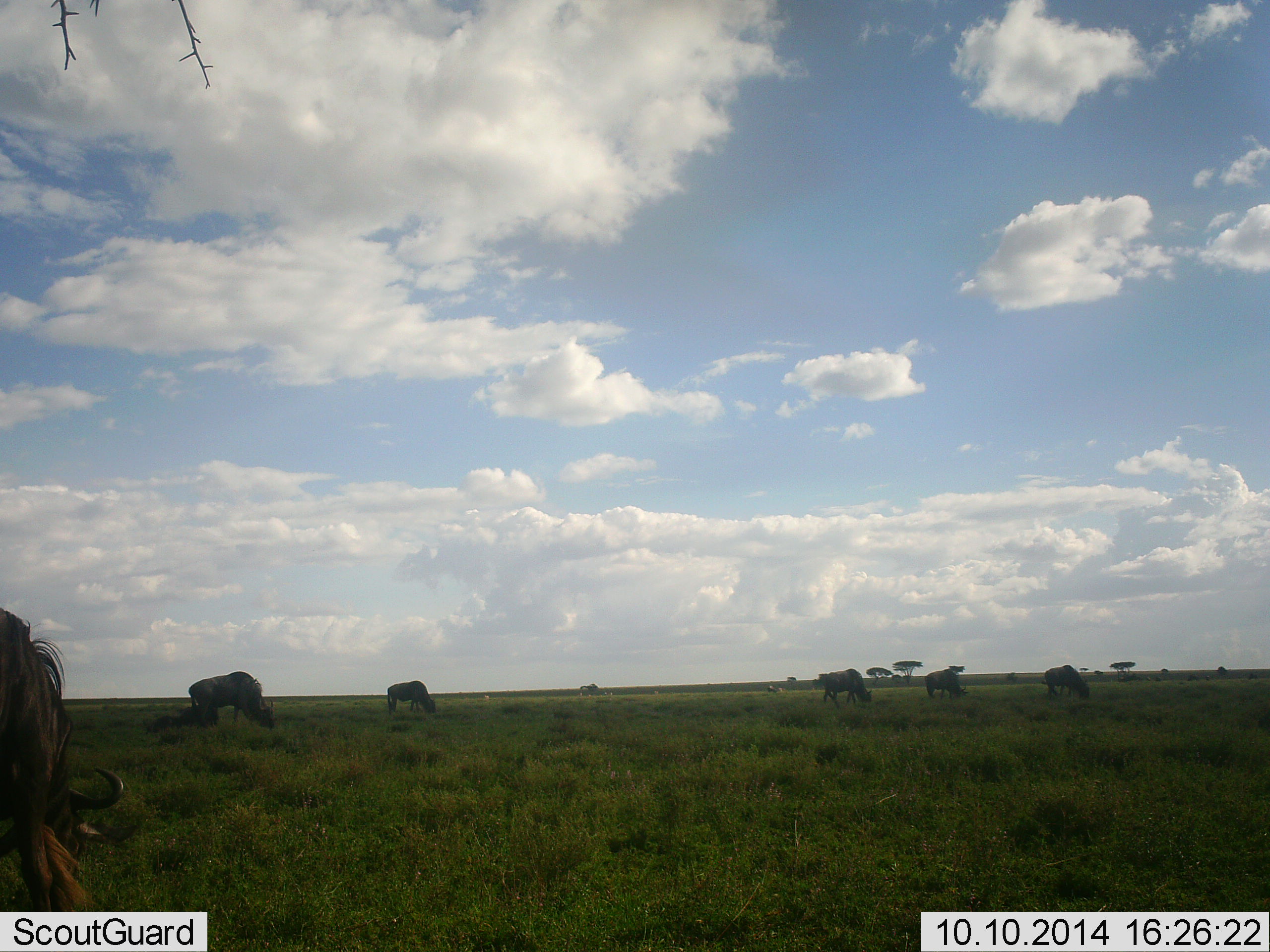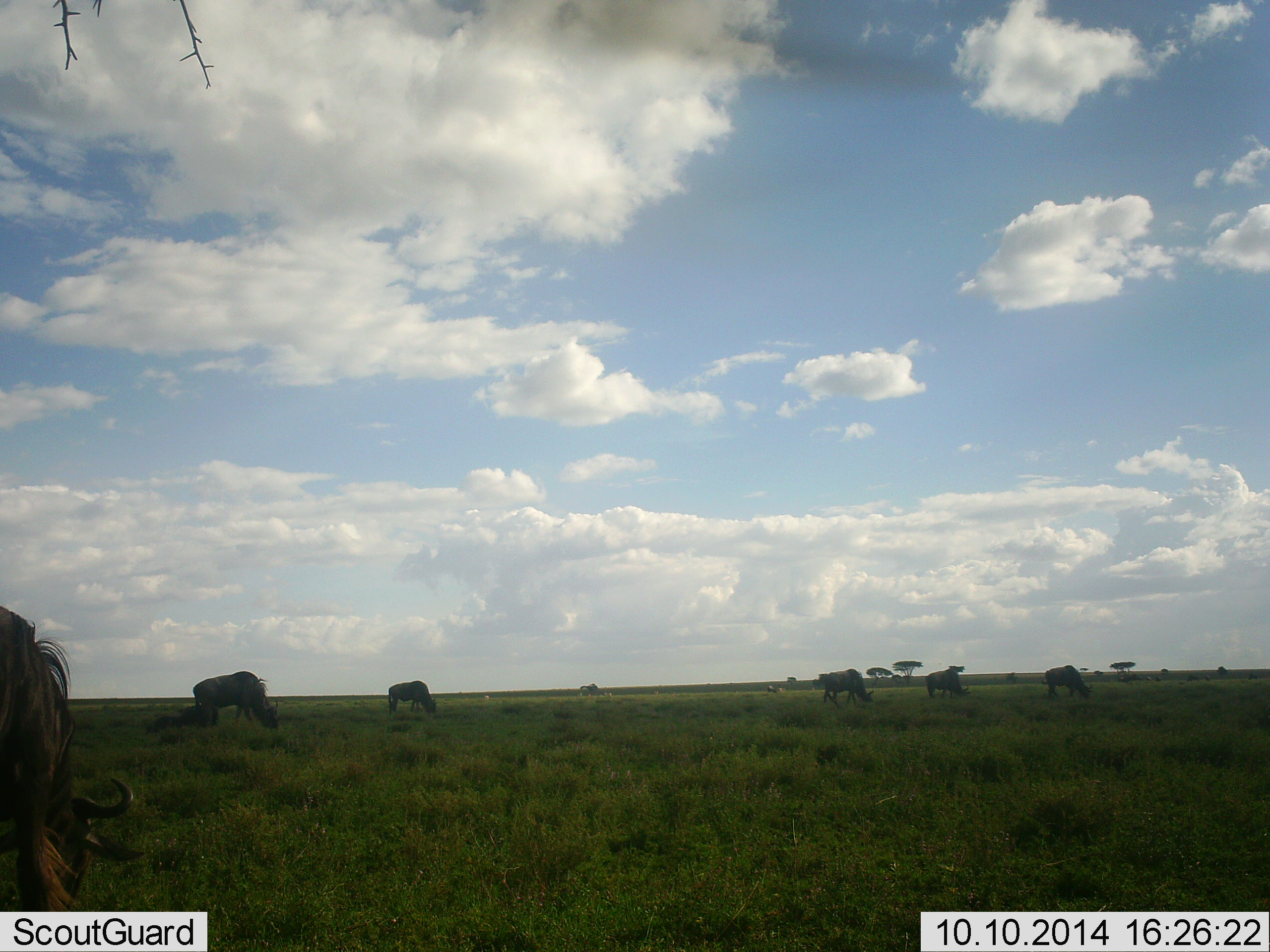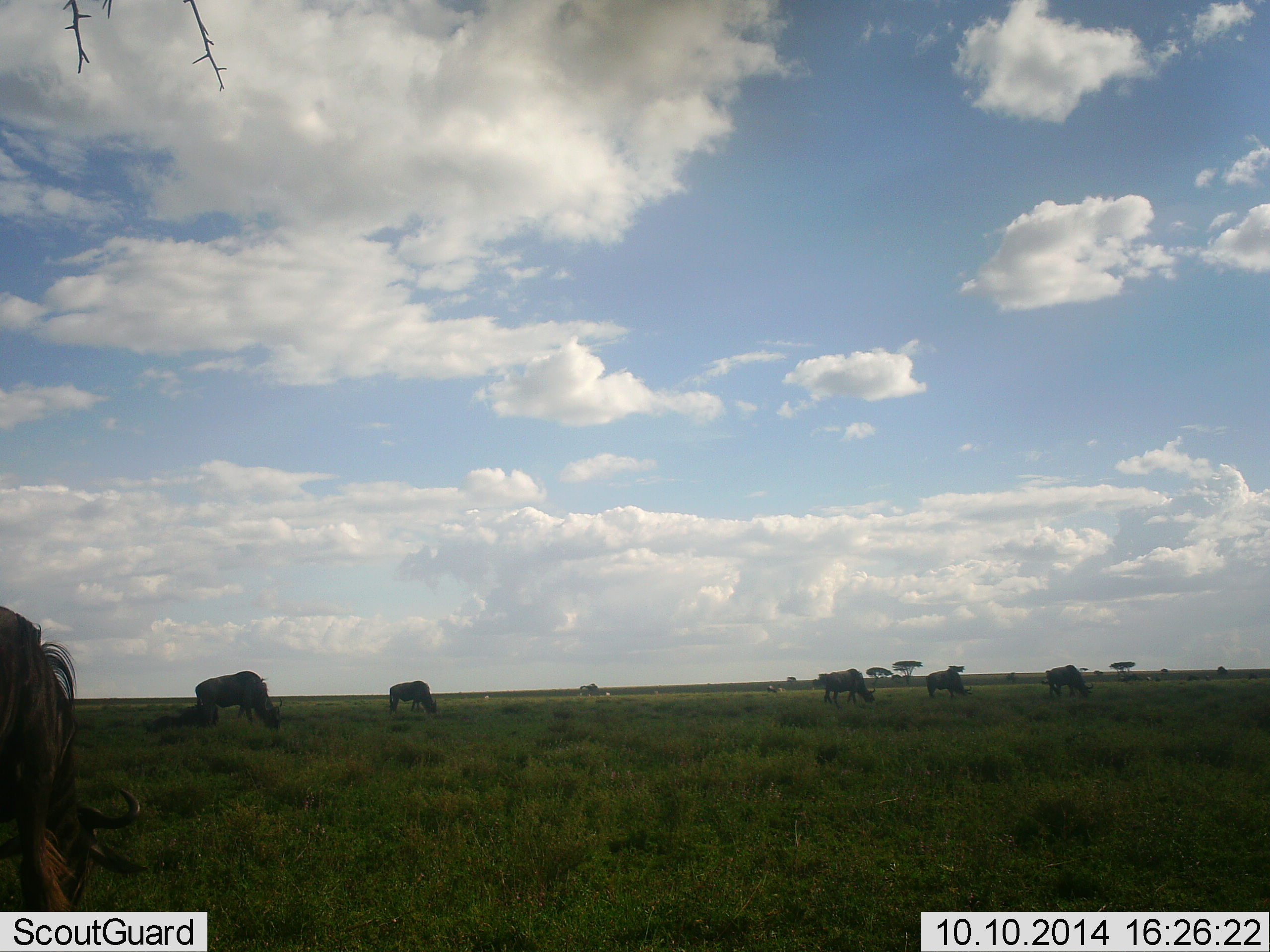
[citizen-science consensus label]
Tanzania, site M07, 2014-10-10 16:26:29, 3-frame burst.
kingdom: Animalia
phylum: Chordata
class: Mammalia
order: Artiodactyla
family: Bovidae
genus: Connochaetes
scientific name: Connochaetes taurinus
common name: blue wildebeest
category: wildebeest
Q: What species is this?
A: Wildebeest (blue wildebeest) (Connochaetes taurinus).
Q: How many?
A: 6.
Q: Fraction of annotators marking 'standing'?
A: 45%.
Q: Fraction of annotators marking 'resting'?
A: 0%.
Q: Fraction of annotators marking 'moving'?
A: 0%.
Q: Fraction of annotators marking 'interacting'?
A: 0%.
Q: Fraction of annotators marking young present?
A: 0%.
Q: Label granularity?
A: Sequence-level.